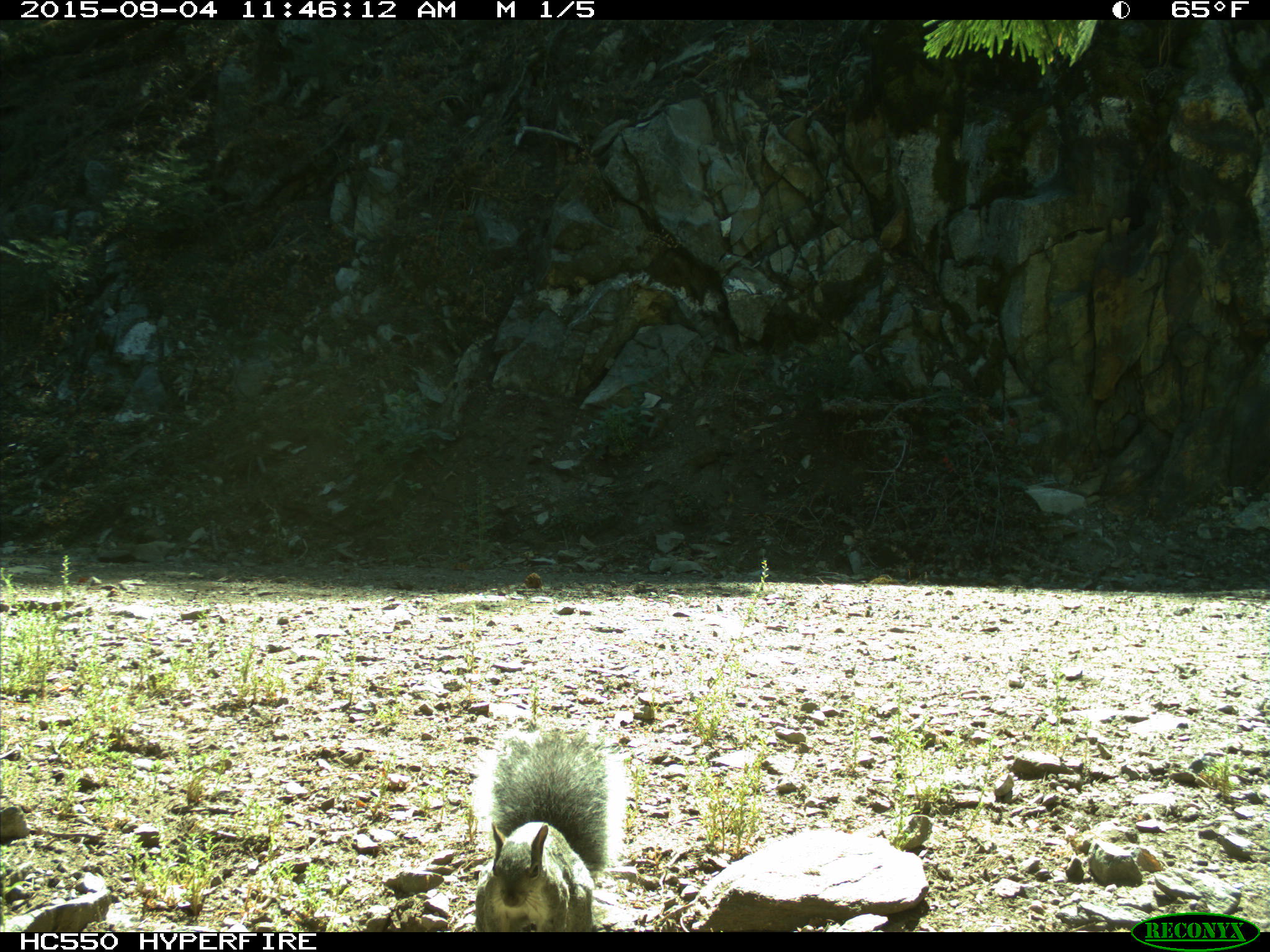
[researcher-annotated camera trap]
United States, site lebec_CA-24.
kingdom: Animalia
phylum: Chordata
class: Mammalia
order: Rodentia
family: Sciuridae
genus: Sciurus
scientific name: Sciurus carolinensis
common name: eastern gray squirrel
Sciurus carolinensis (eastern gray squirrel).